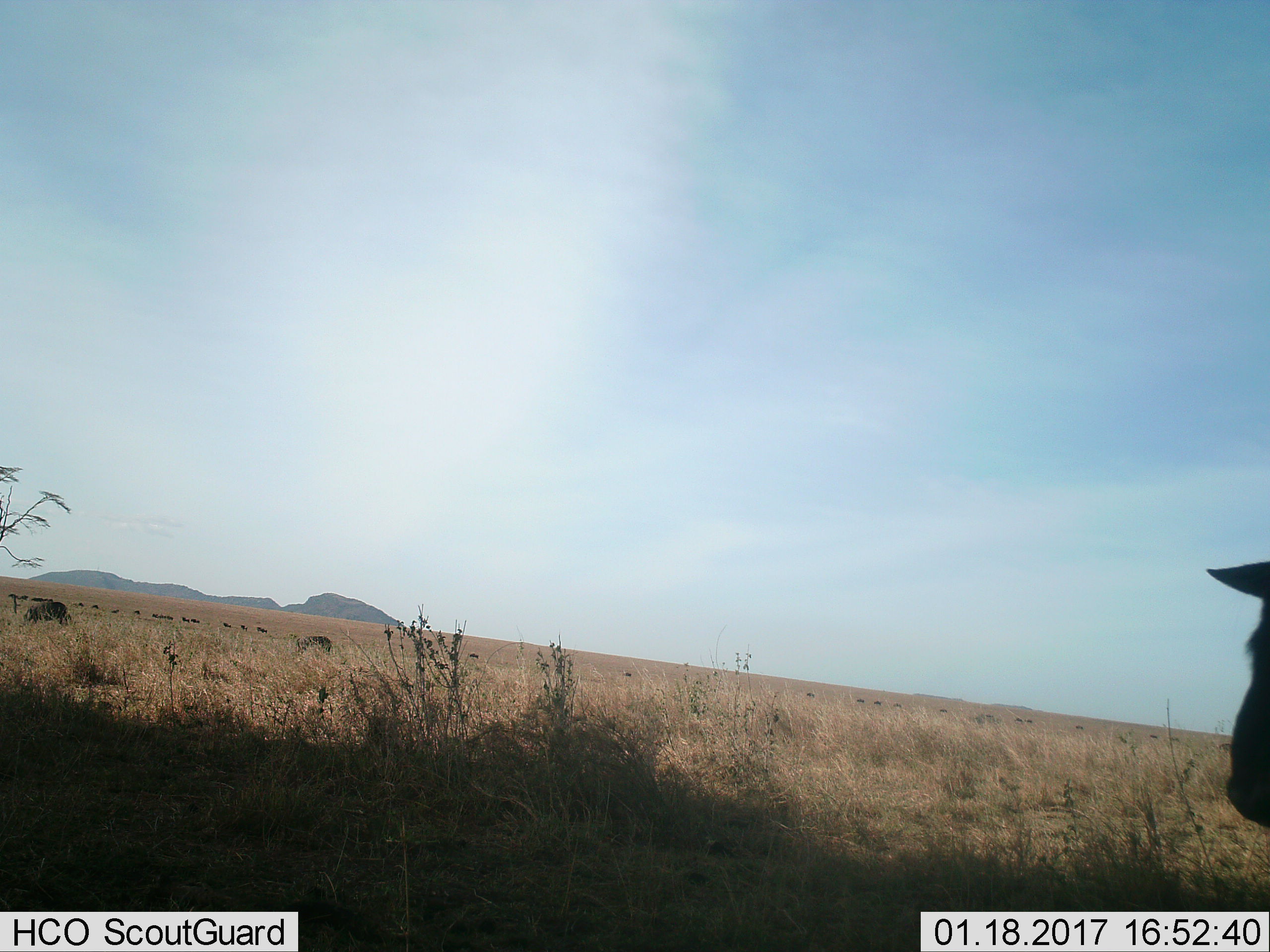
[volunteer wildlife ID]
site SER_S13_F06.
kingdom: Animalia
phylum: Chordata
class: Mammalia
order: Artiodactyla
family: Bovidae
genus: Connochaetes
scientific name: Connochaetes taurinus taurinus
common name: blue wildebeest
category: wildebeestblue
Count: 11-50.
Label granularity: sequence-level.